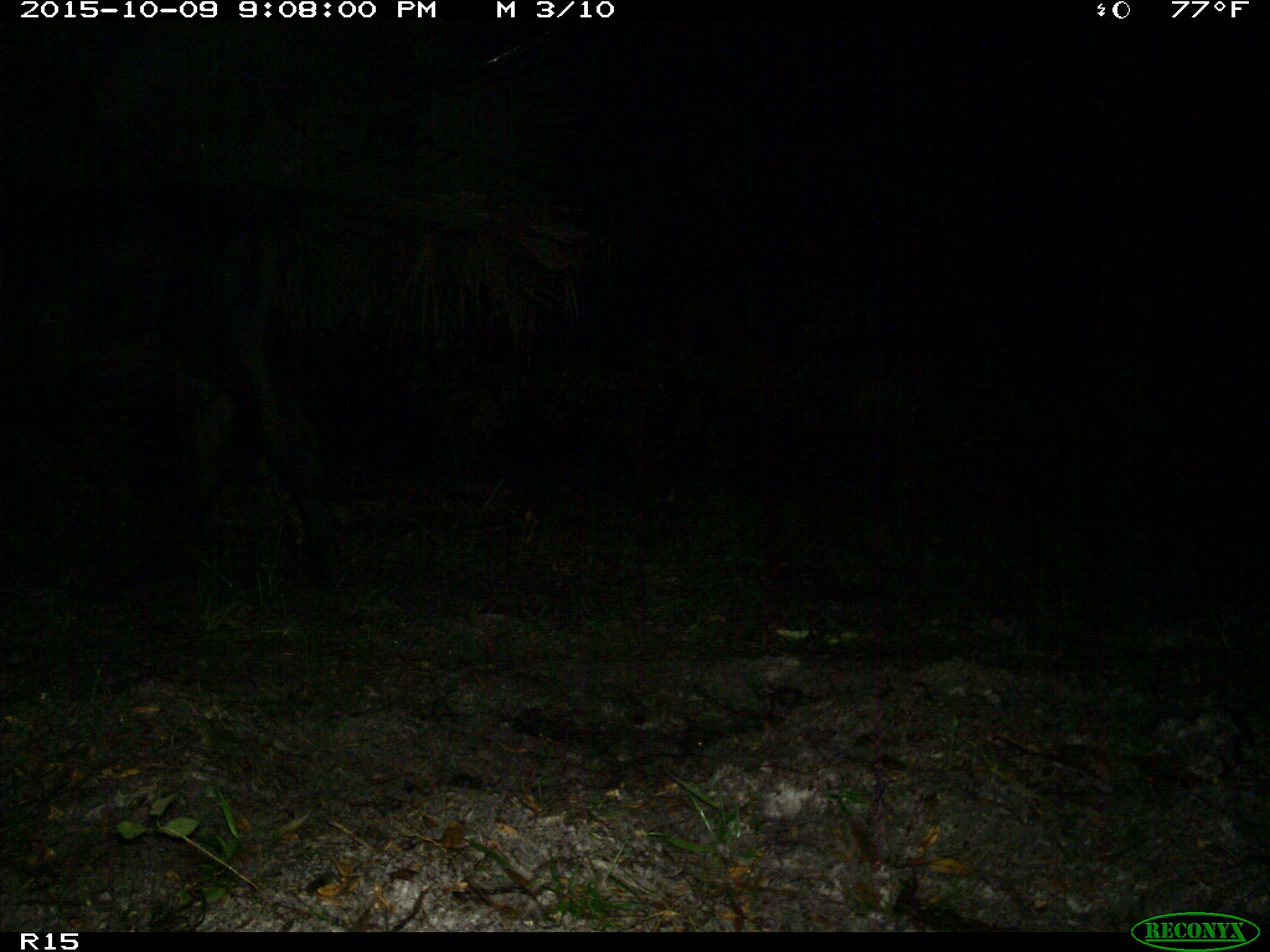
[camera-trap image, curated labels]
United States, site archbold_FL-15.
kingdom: Animalia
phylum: Chordata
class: Mammalia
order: Artiodactyla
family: Bovidae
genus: Bos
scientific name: Bos taurus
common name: domestic cow